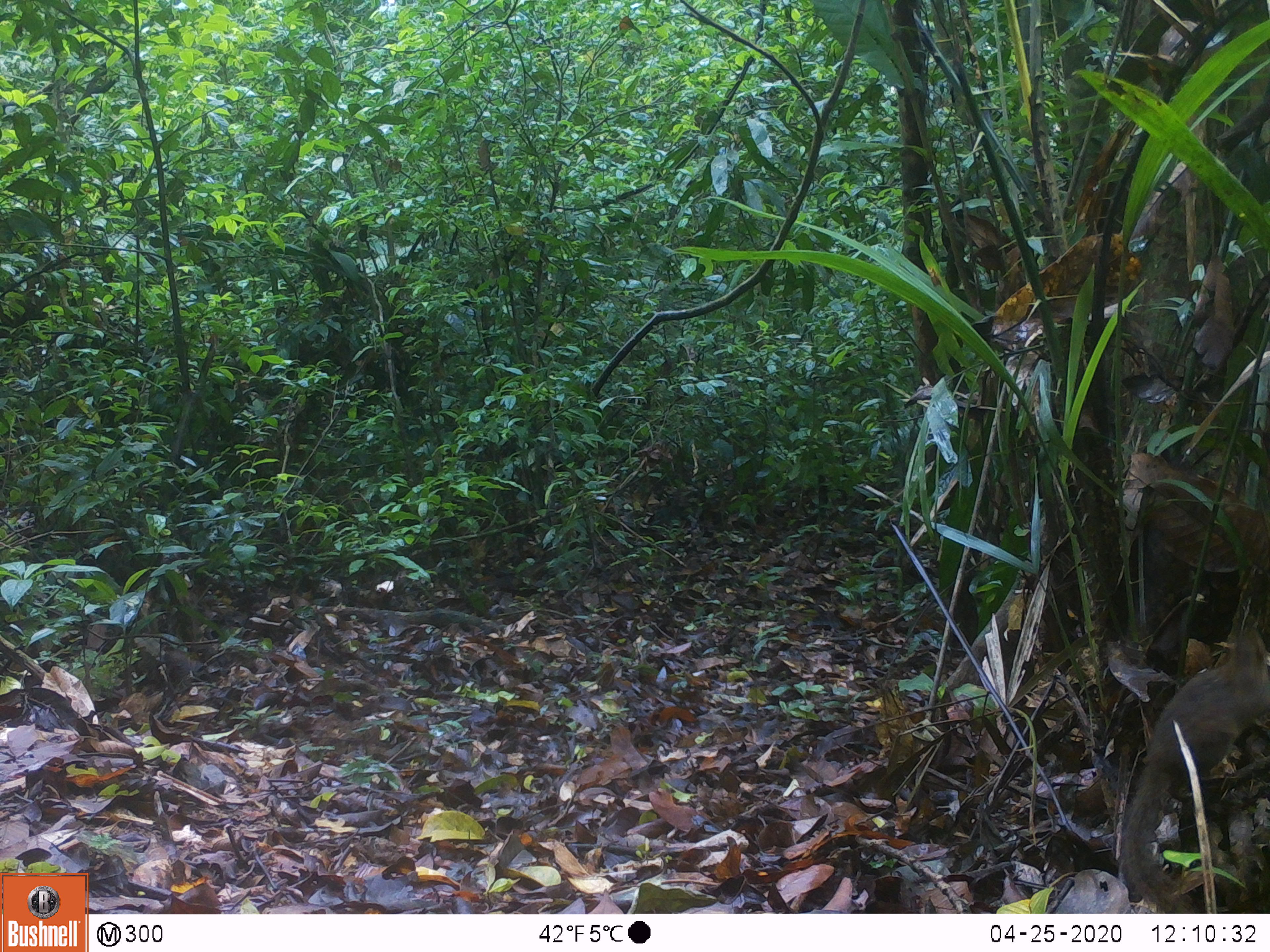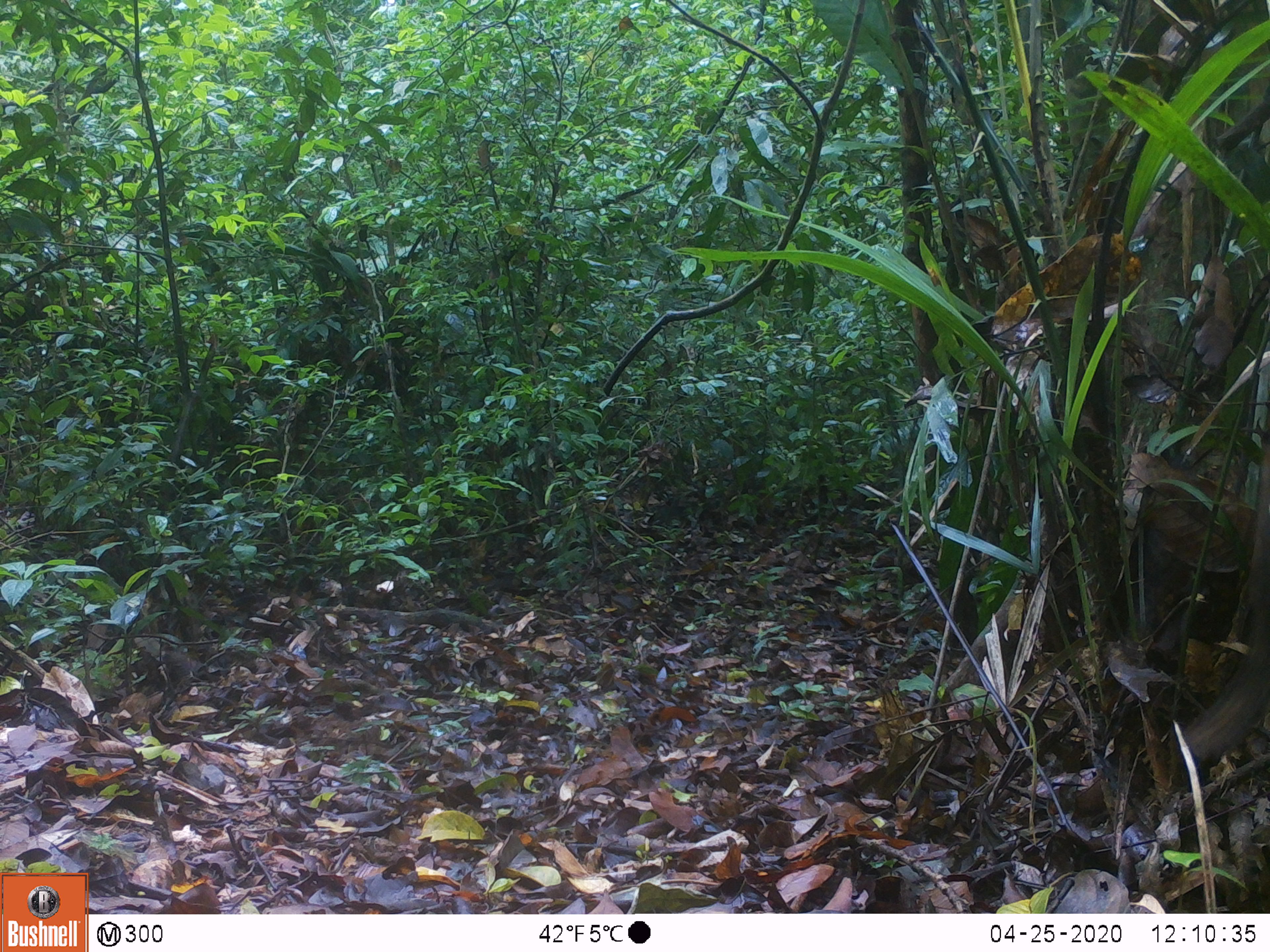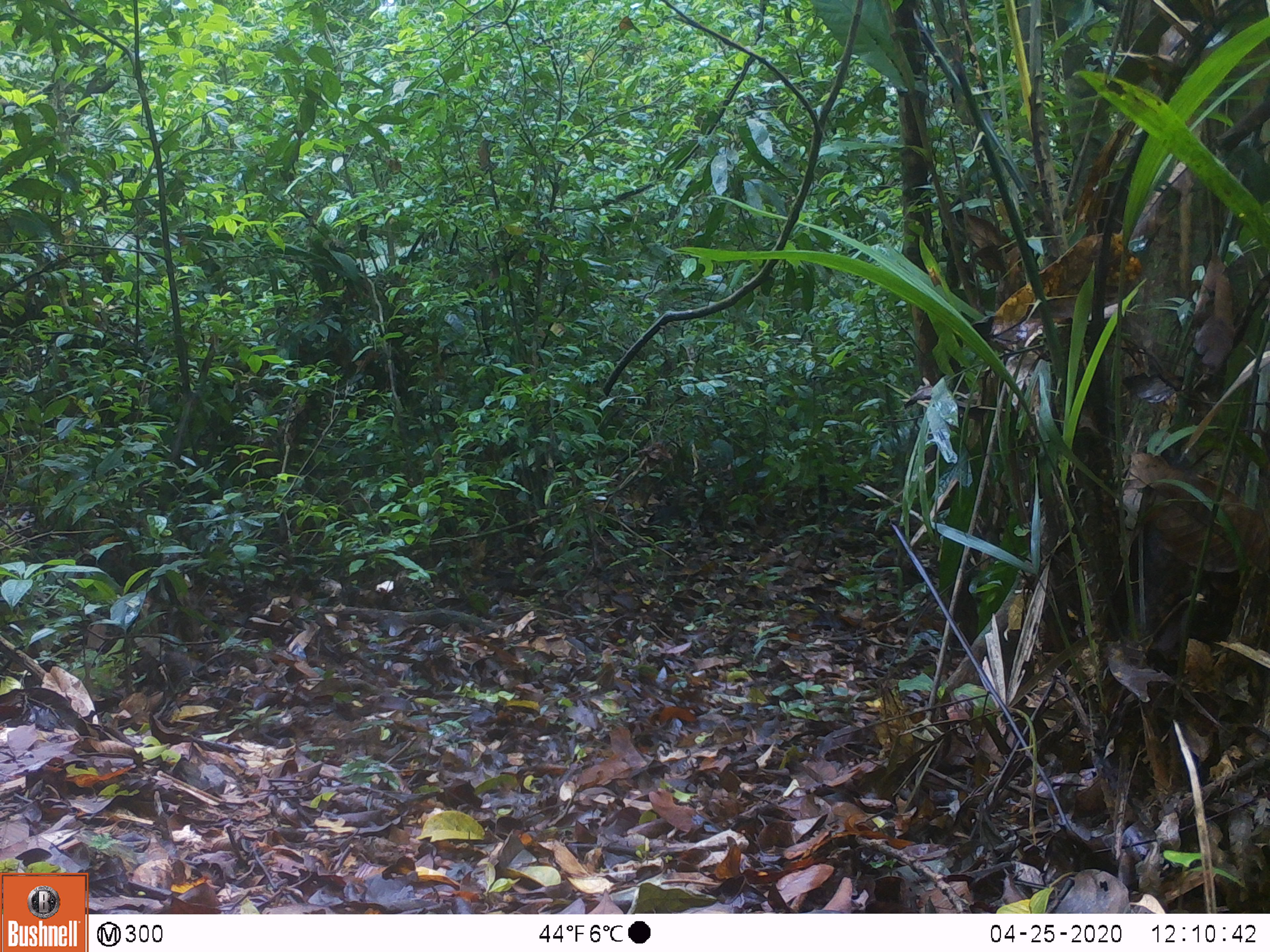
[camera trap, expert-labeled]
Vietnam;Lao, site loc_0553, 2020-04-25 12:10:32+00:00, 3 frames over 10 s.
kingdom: Animalia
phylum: Chordata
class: Mammalia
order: Scandentia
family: Tupaiidae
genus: Tupaia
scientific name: Tupaia belangeri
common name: northern treeshrew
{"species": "northern treeshrew (Tupaia belangeri)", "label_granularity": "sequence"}